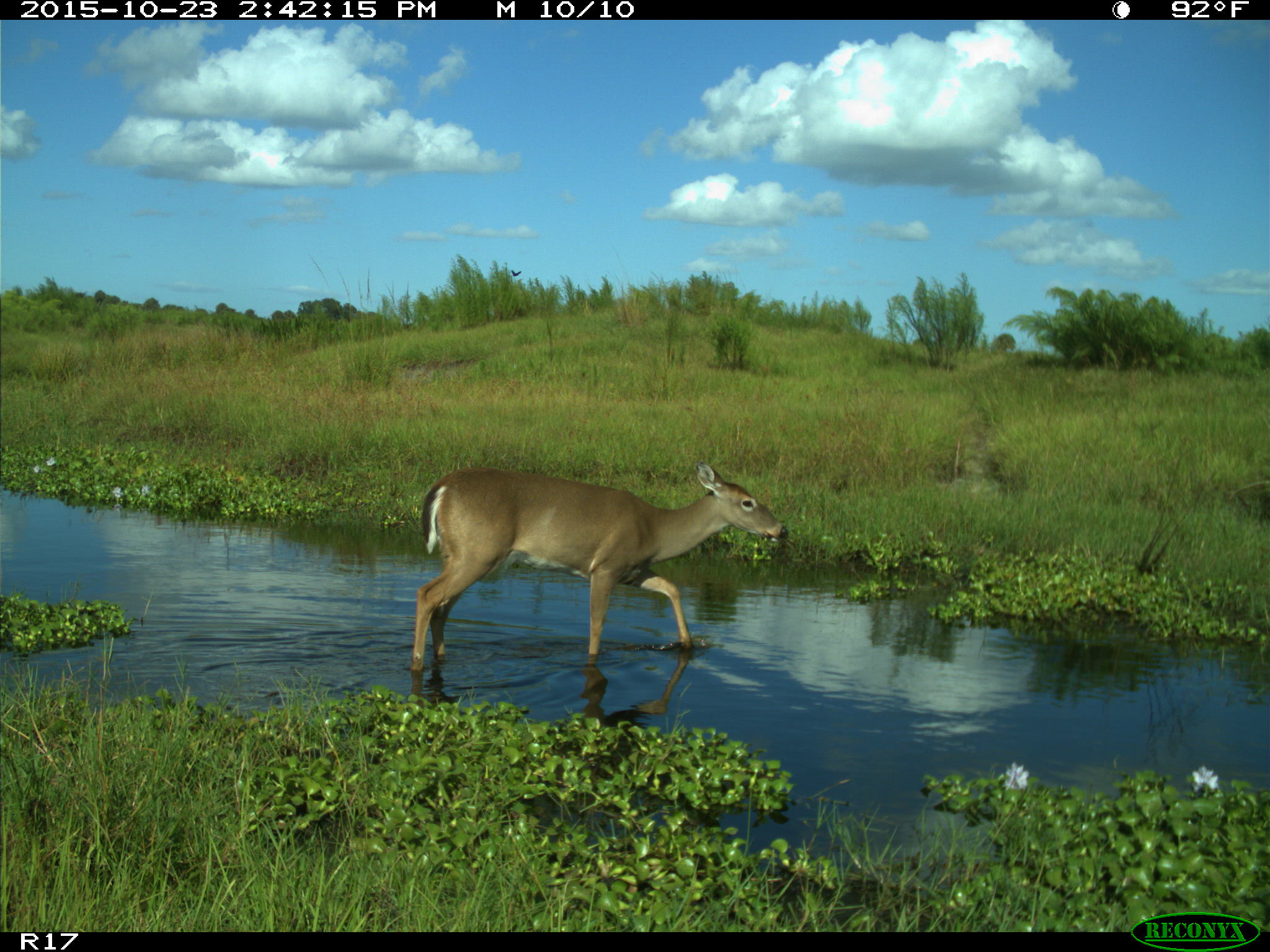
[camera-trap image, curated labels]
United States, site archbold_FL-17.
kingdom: Animalia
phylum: Chordata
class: Mammalia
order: Artiodactyla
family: Cervidae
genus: Odocoileus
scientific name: Odocoileus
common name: deer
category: unidentified deer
Unidentified deer (deer) (Odocoileus).